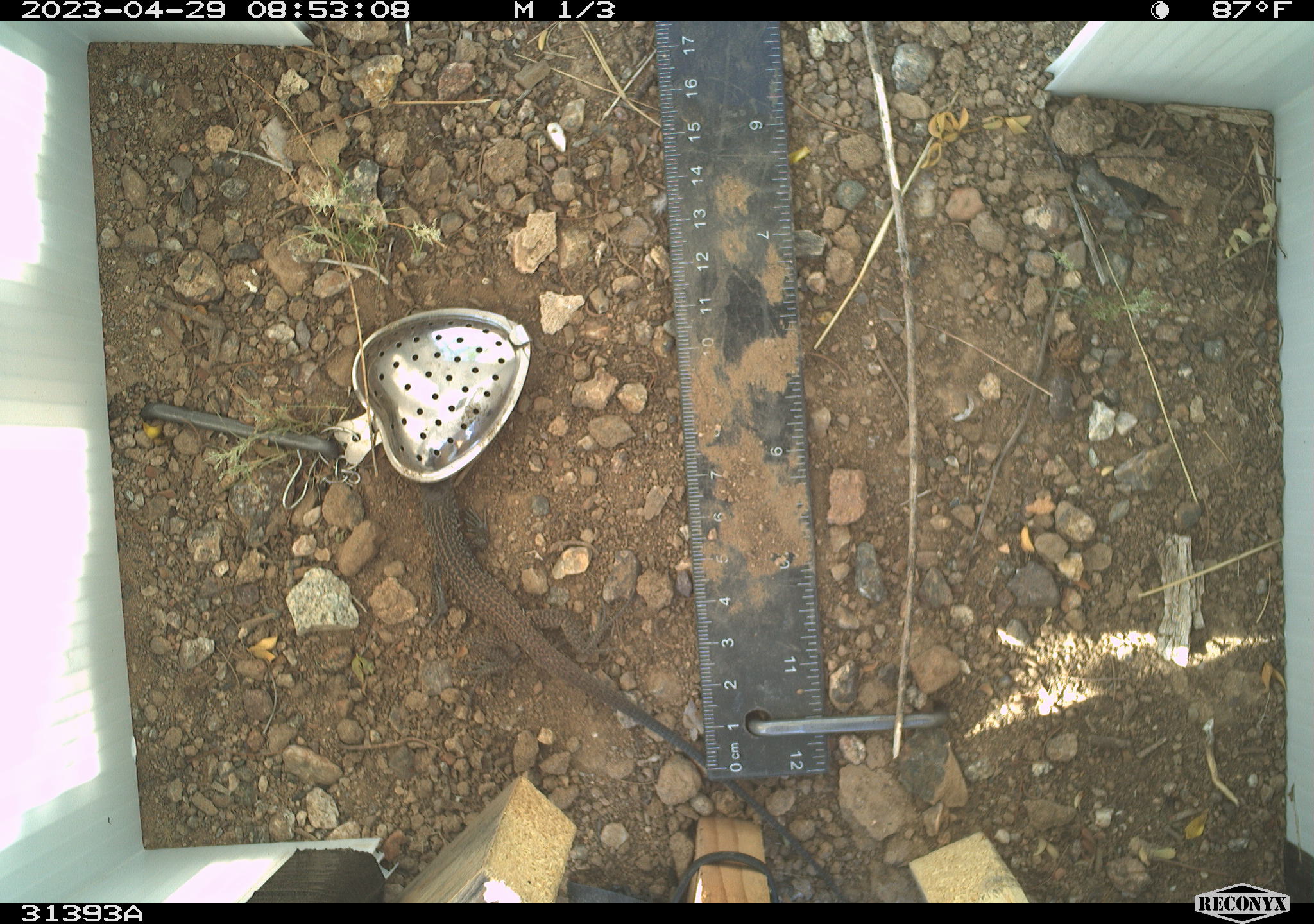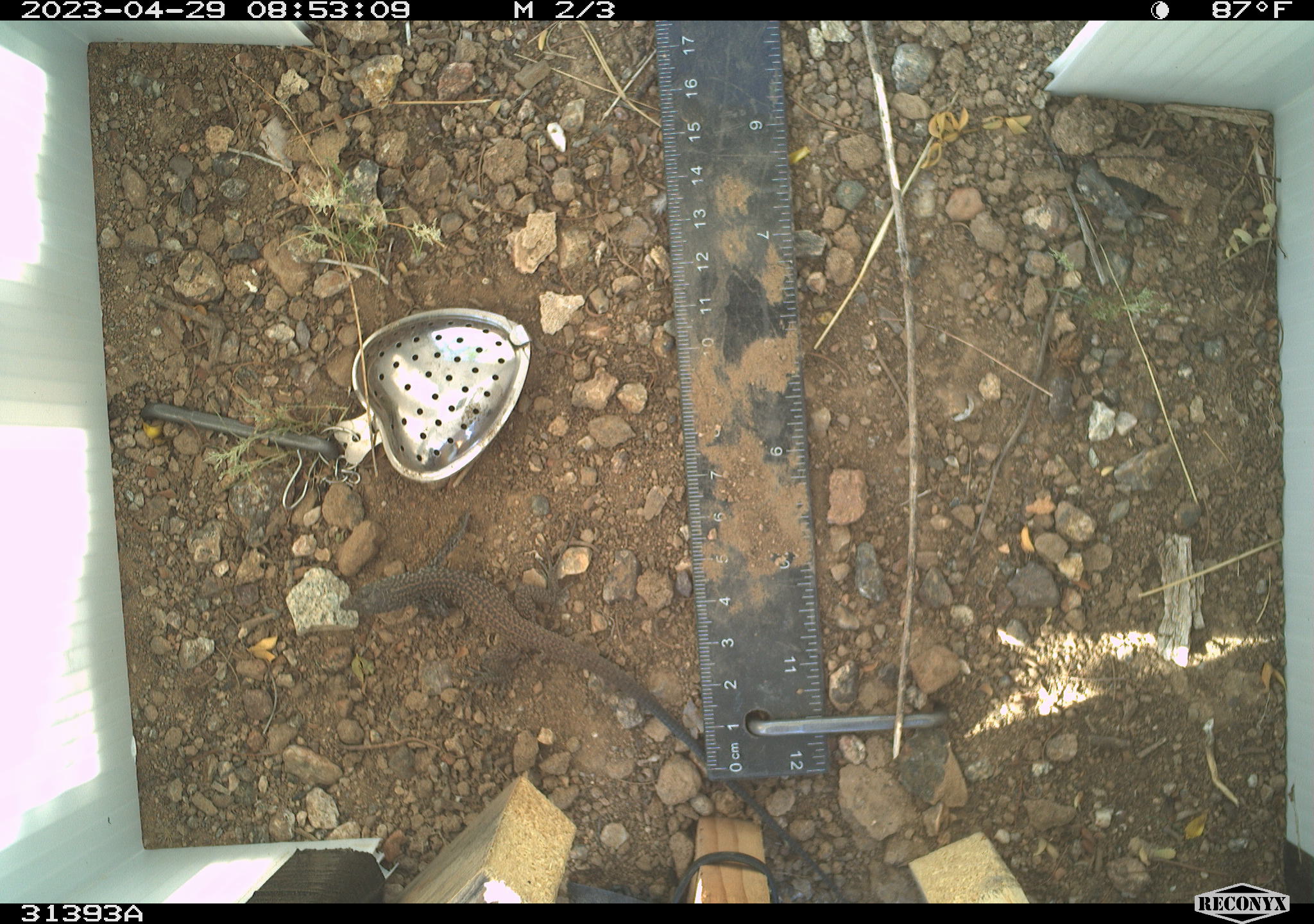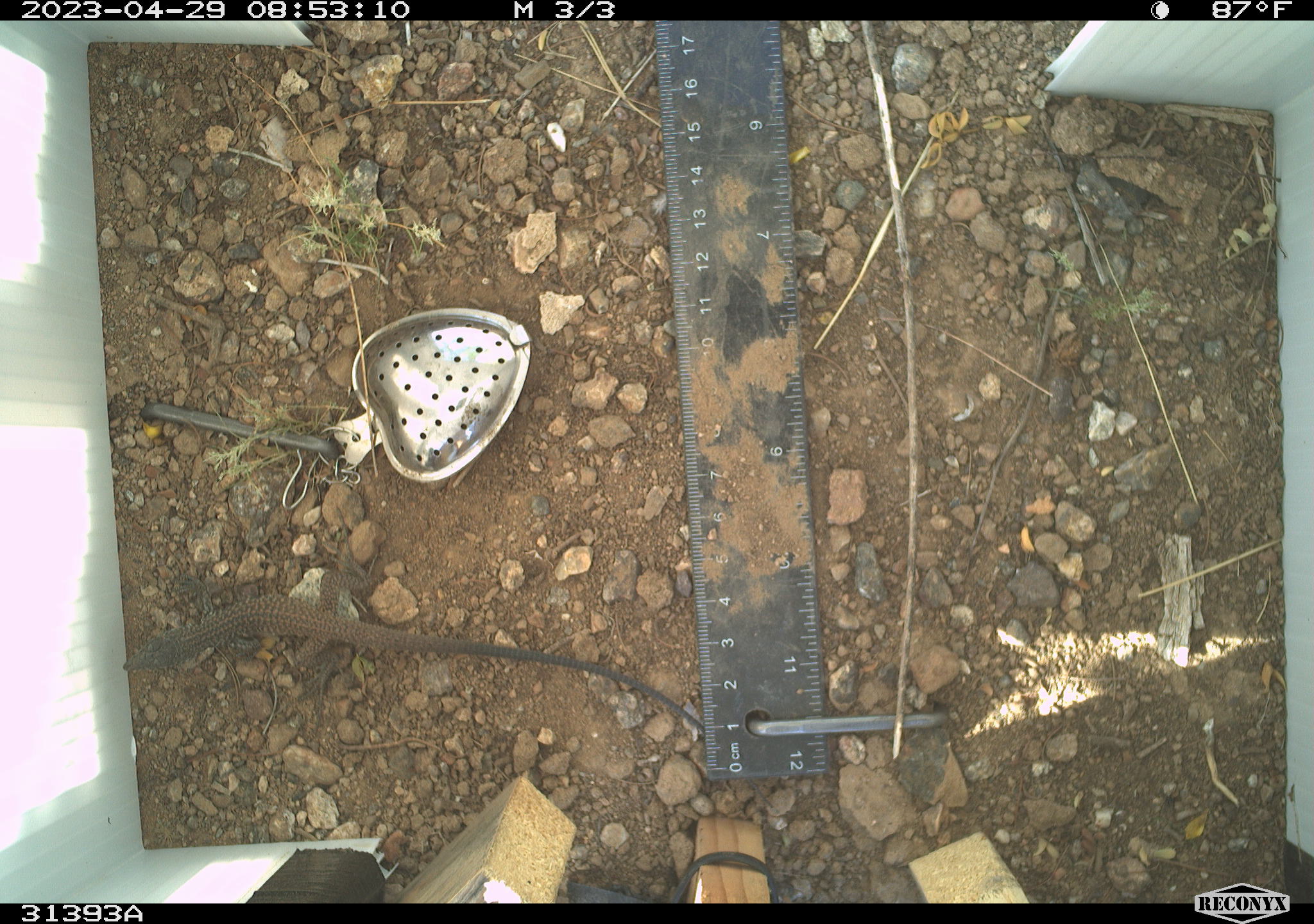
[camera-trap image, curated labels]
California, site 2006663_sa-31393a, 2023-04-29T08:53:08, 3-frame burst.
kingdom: Animalia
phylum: Chordata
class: Reptilia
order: Squamata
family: Teiidae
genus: Aspidoscelis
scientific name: Aspidoscelis tigris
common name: western whiptail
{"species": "western whiptail (Aspidoscelis tigris)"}